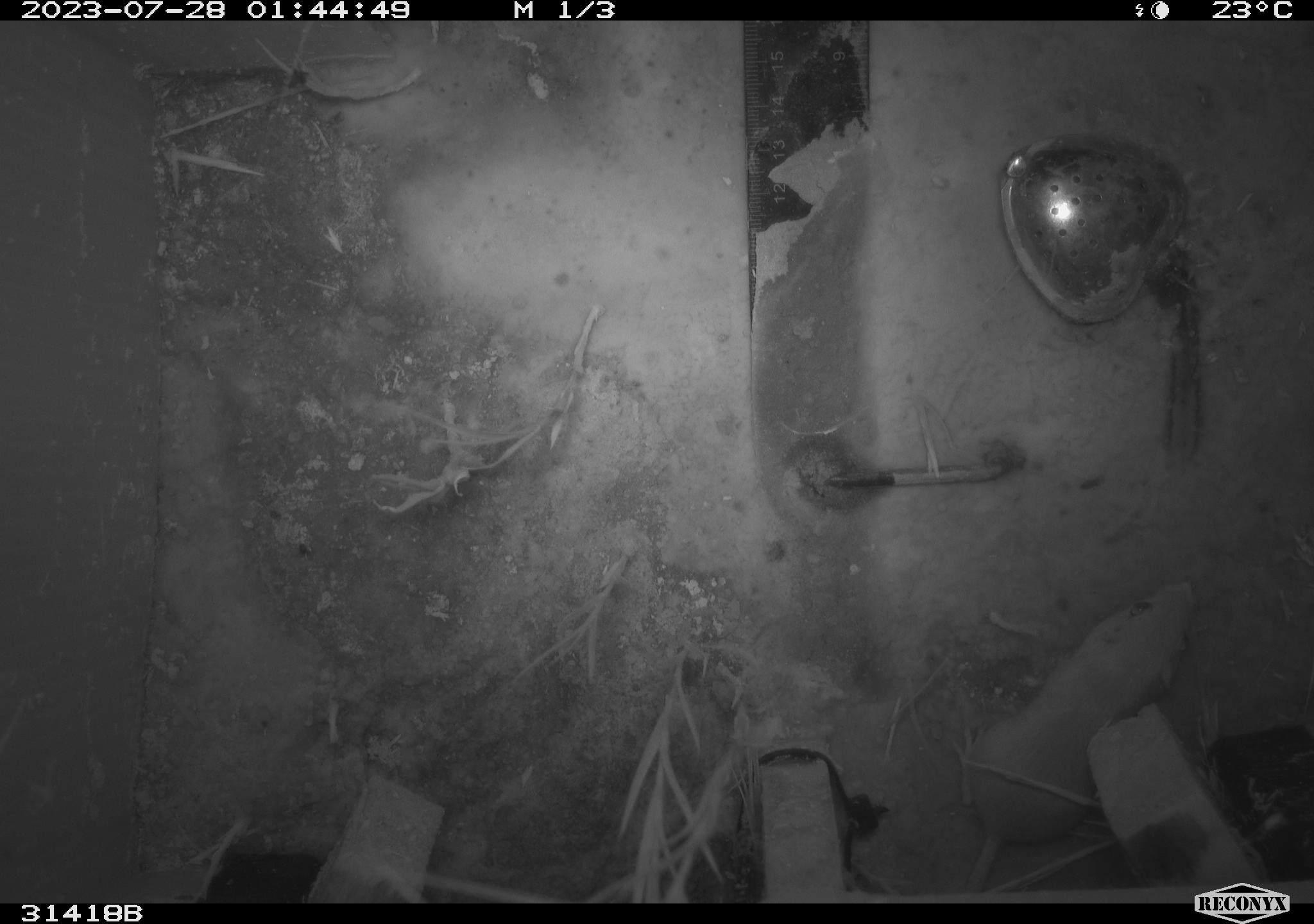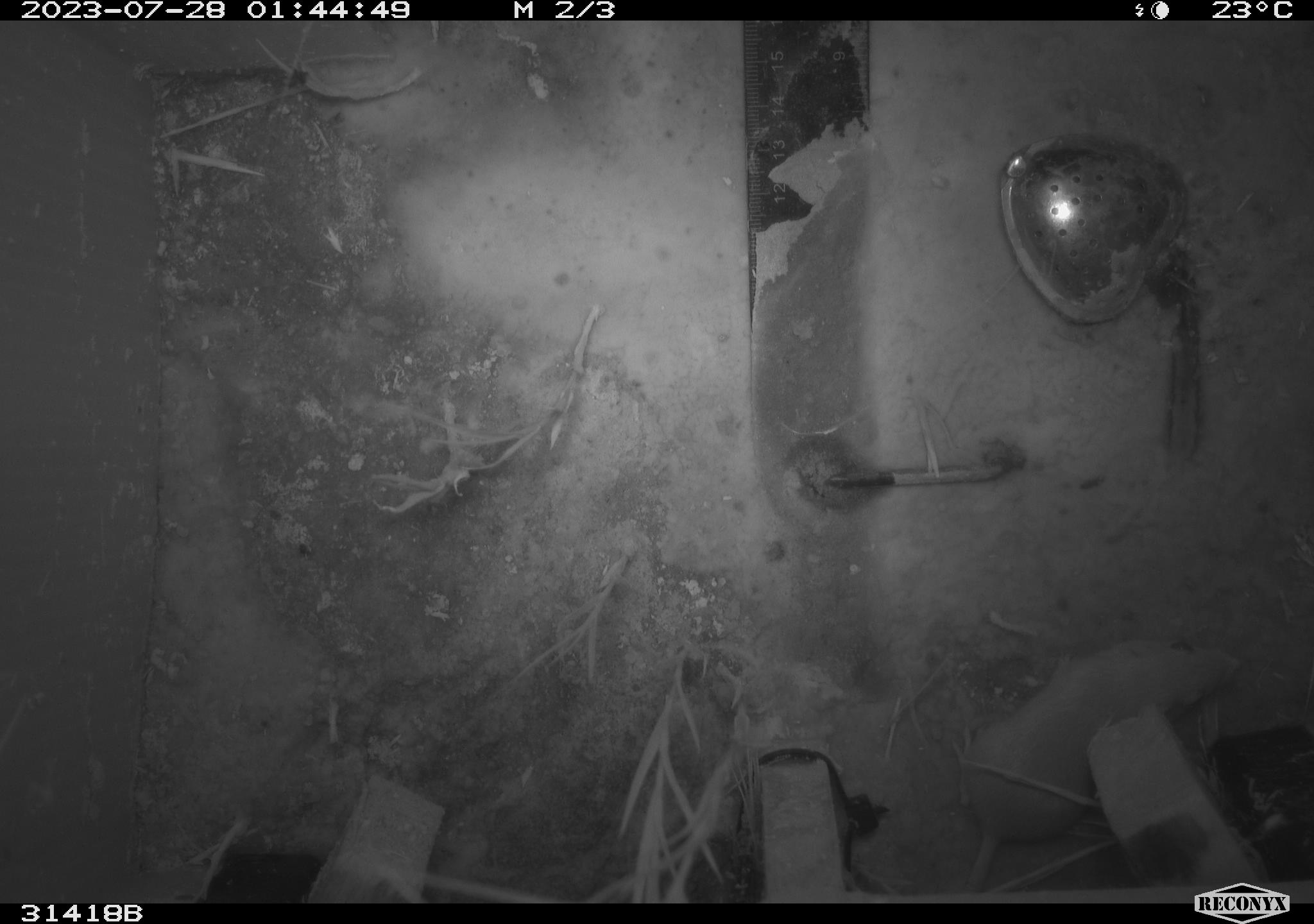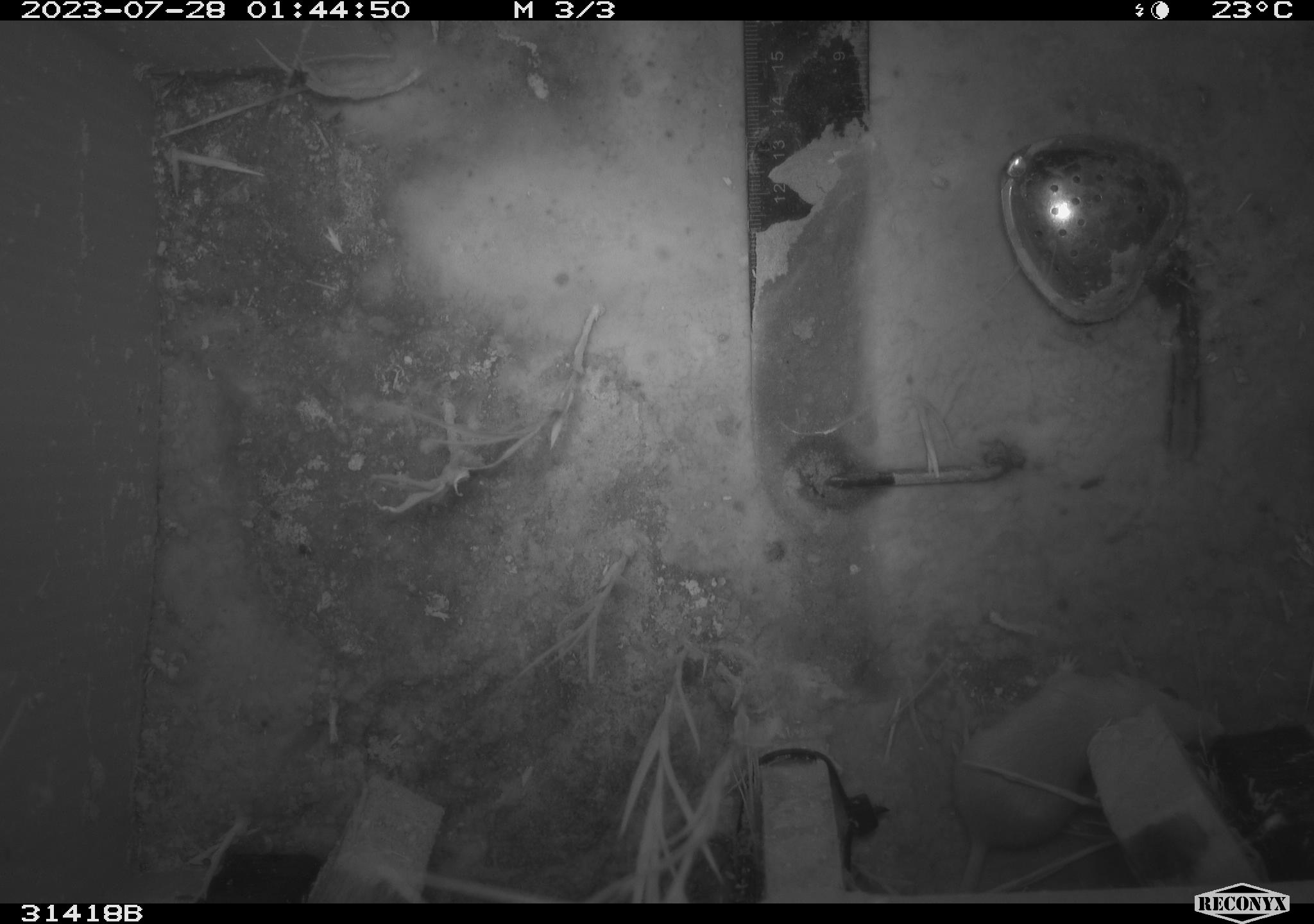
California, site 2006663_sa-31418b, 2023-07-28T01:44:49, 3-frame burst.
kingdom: Animalia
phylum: Chordata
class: Mammalia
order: Rodentia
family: Heteromyidae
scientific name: Heteromyidae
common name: kangaroo rats and pocket mice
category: heteromyidae family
Heteromyidae family (kangaroo rats and pocket mice) (Heteromyidae).